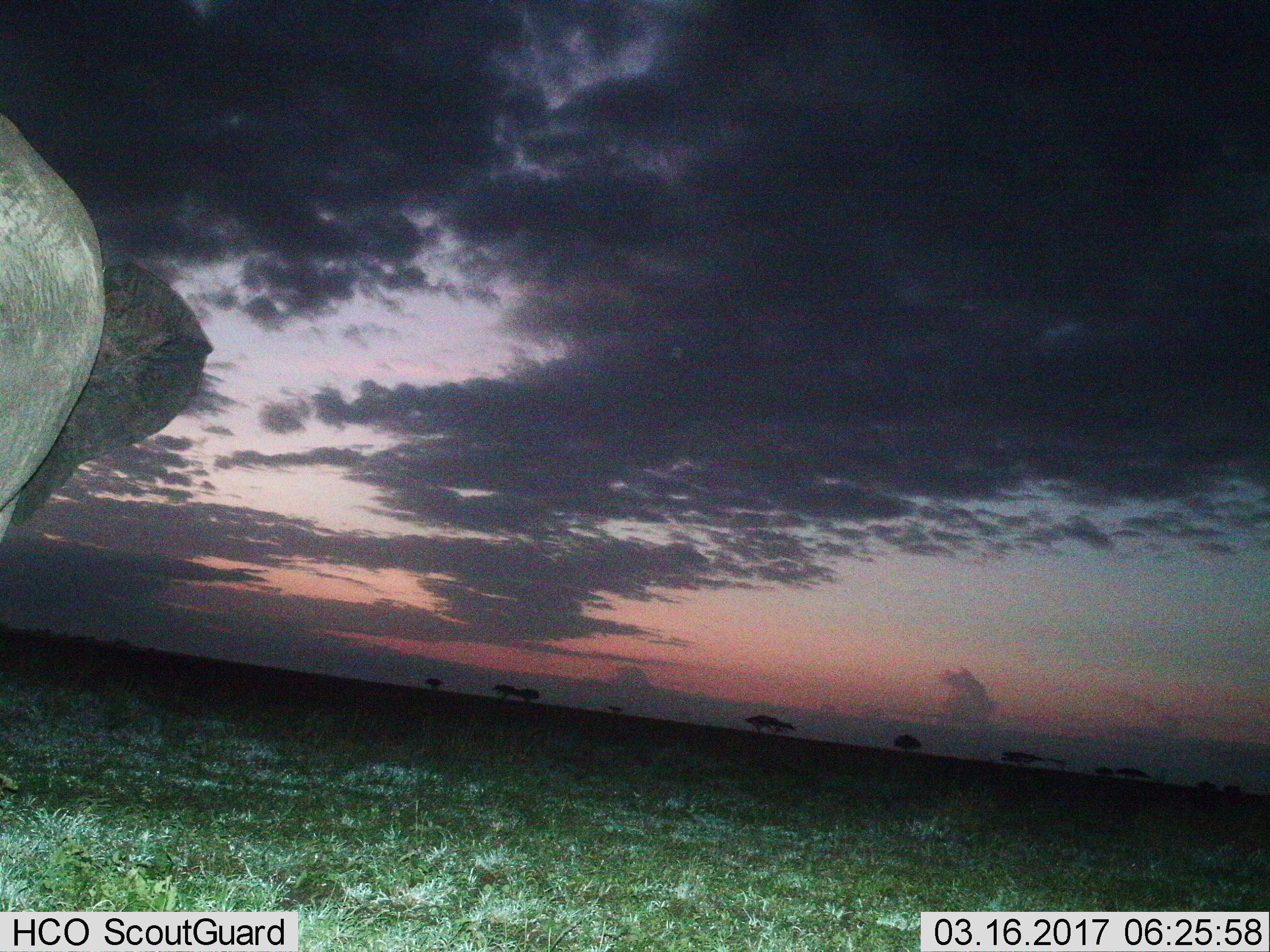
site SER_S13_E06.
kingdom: Animalia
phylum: Chordata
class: Mammalia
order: Proboscidea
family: Elephantidae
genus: Loxodonta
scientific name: Loxodonta africana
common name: african bush elephant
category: elephant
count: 1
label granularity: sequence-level